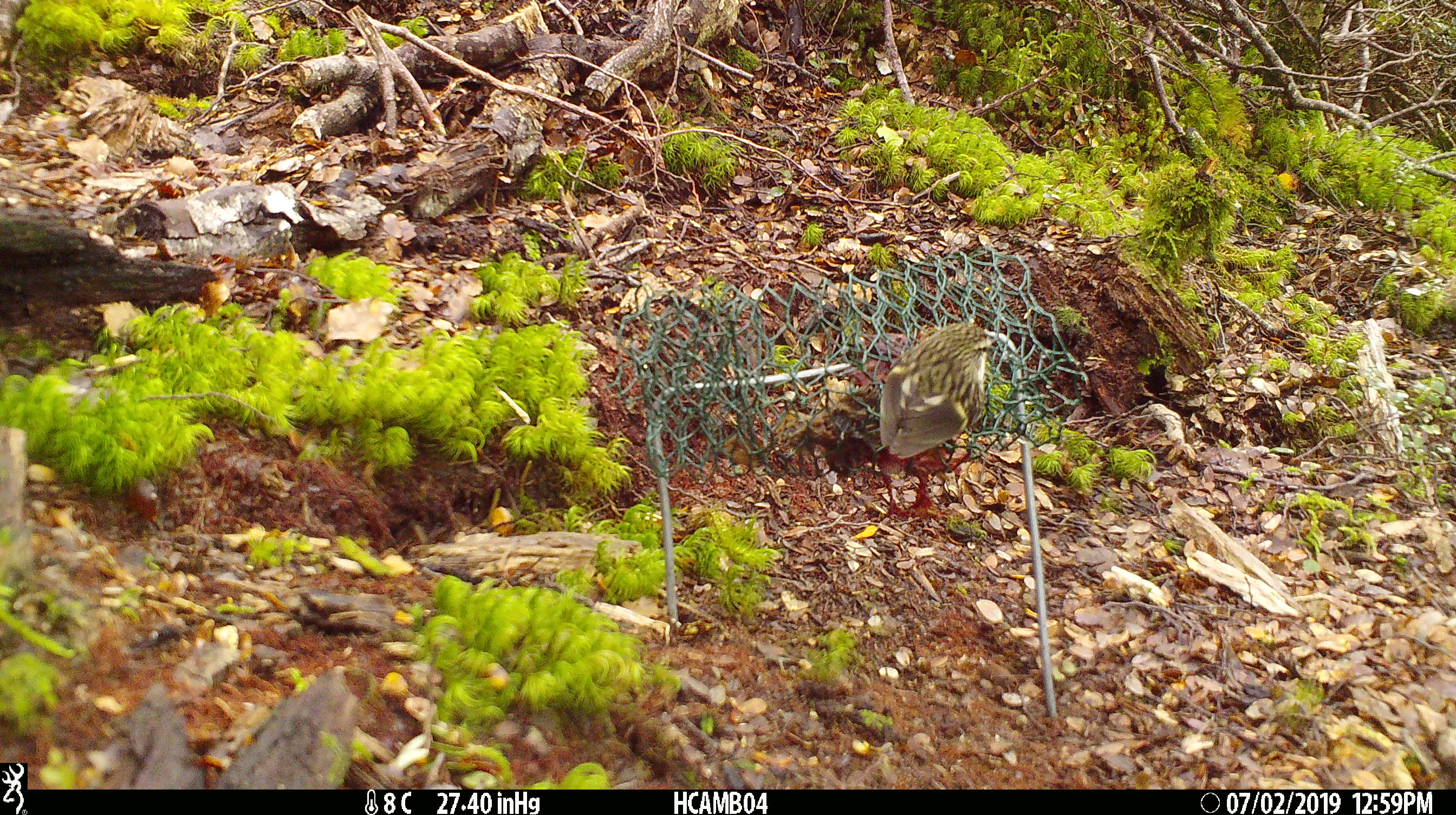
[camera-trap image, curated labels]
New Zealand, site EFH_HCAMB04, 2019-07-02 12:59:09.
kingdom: Animalia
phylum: Chordata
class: Aves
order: Passeriformes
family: Acanthisittidae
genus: Acanthisitta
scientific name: Acanthisitta chloris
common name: rifleman